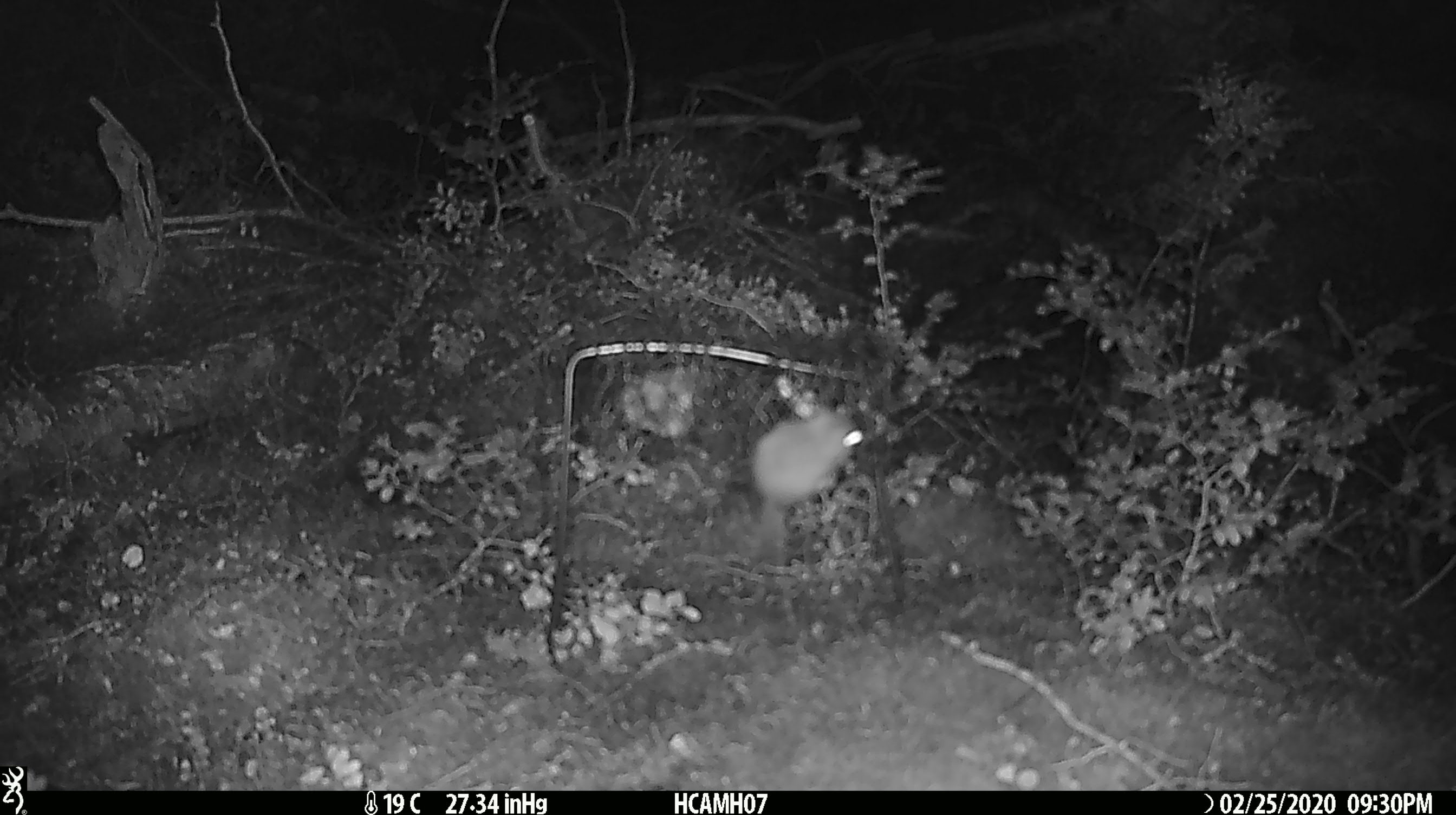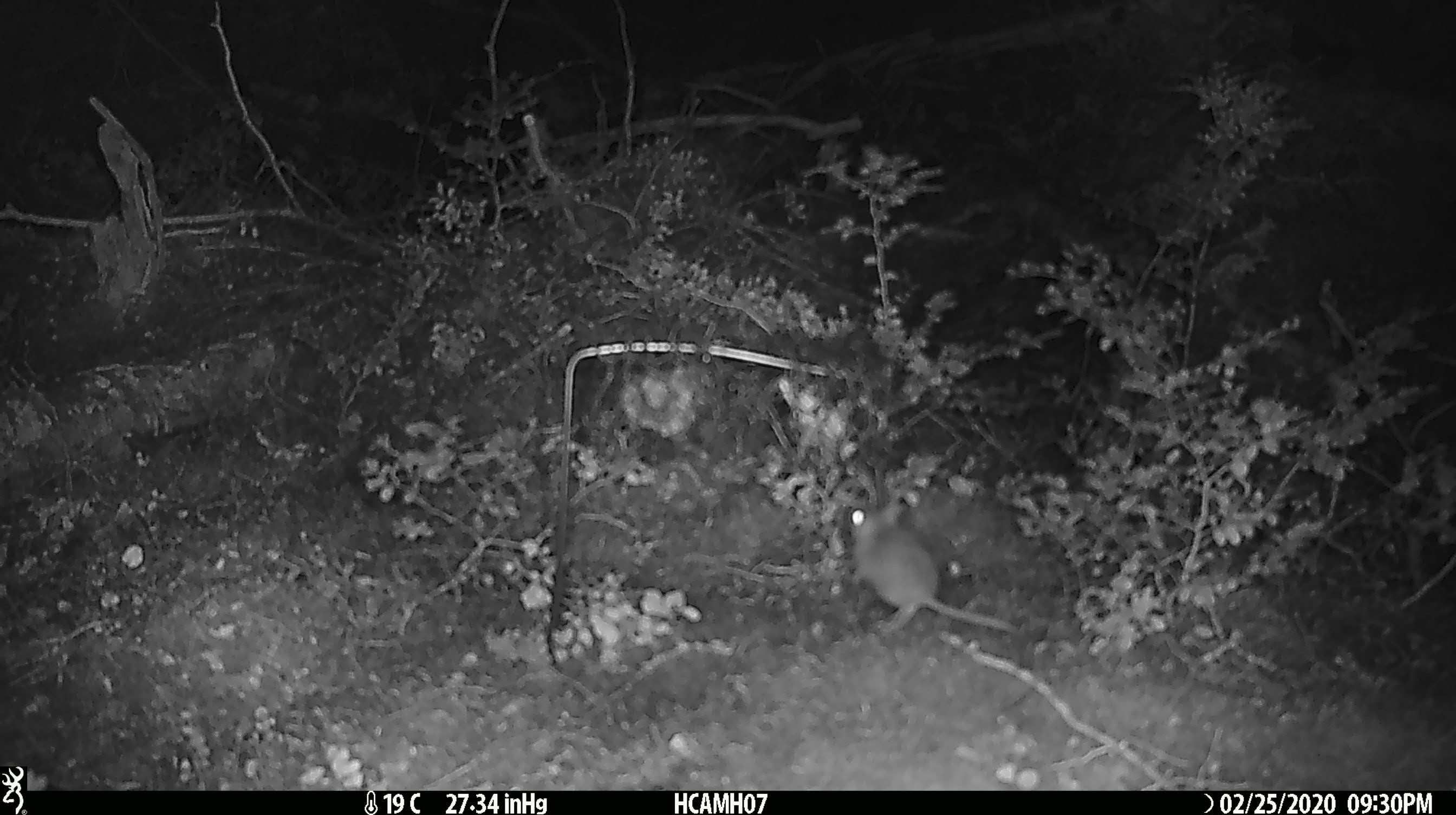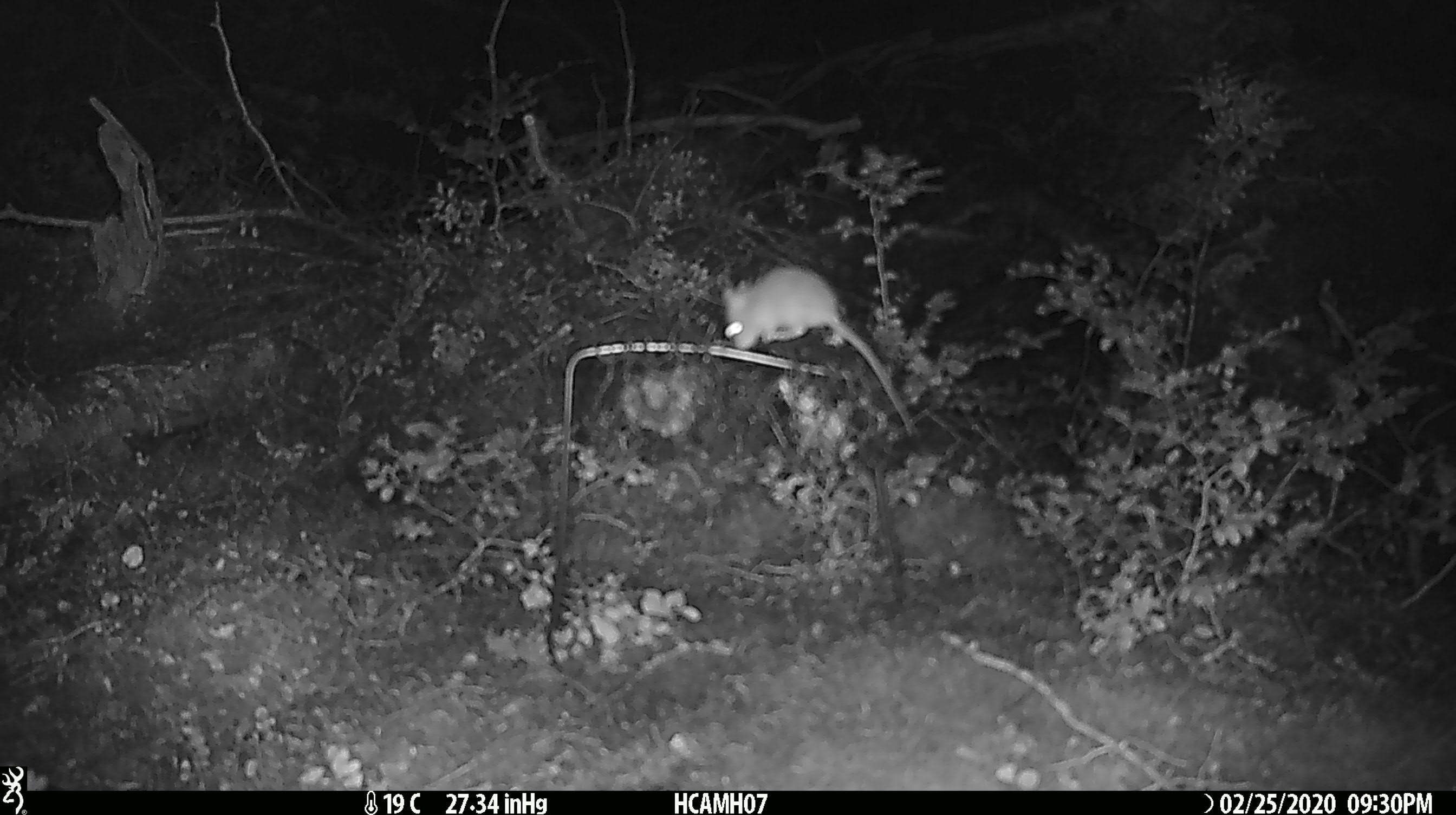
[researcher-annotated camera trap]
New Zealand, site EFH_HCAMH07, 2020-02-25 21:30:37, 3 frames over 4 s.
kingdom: Animalia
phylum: Chordata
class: Mammalia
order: Rodentia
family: Muridae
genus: Mus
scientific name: Mus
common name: mouse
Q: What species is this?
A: Mouse (Mus).